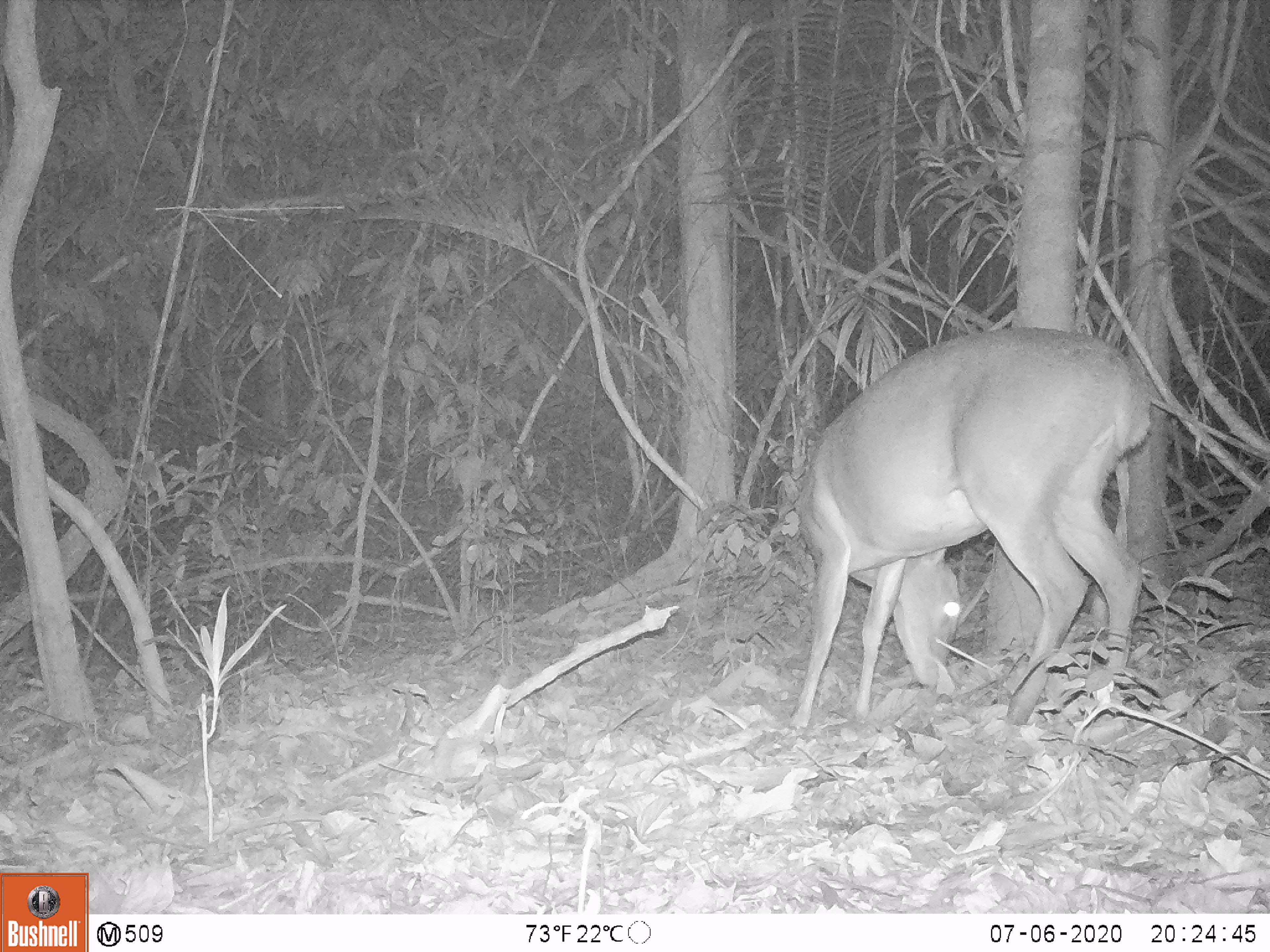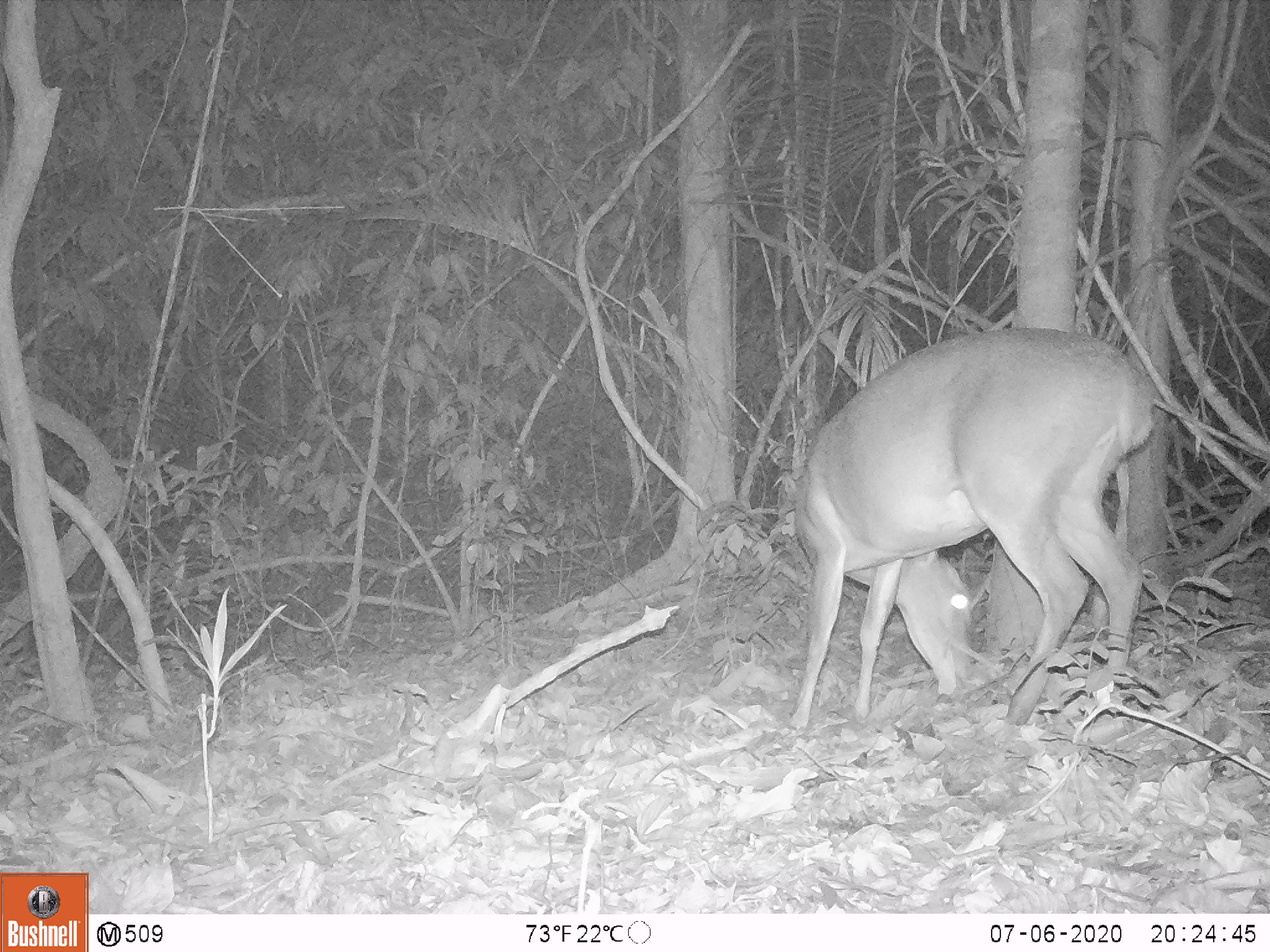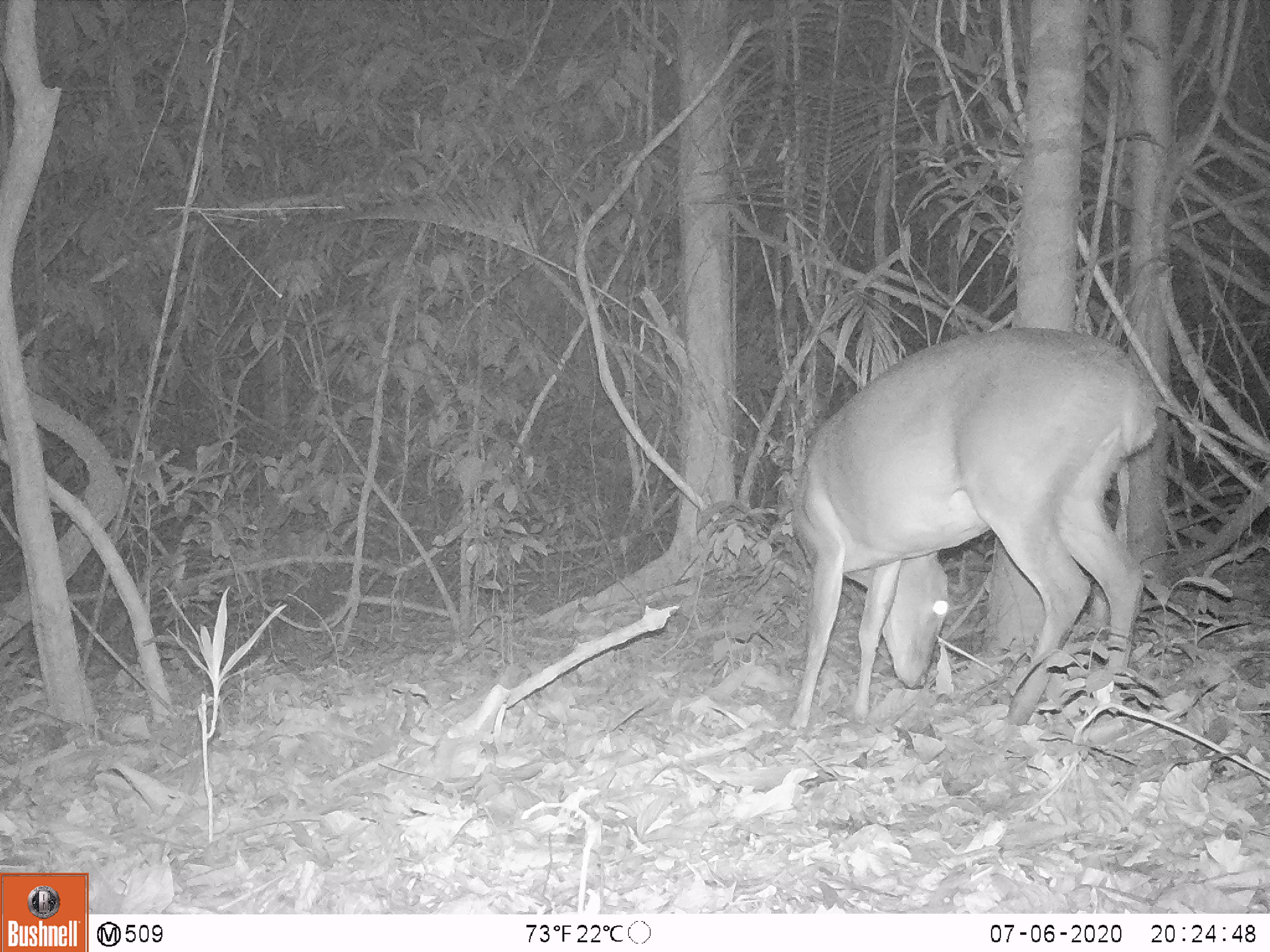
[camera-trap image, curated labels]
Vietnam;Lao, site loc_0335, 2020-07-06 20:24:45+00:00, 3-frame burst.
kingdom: Animalia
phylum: Chordata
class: Mammalia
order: Artiodactyla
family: Cervidae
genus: Muntiacus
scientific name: Muntiacus vuquangensis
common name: large-antlered muntjac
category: large antlered muntjac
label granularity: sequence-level